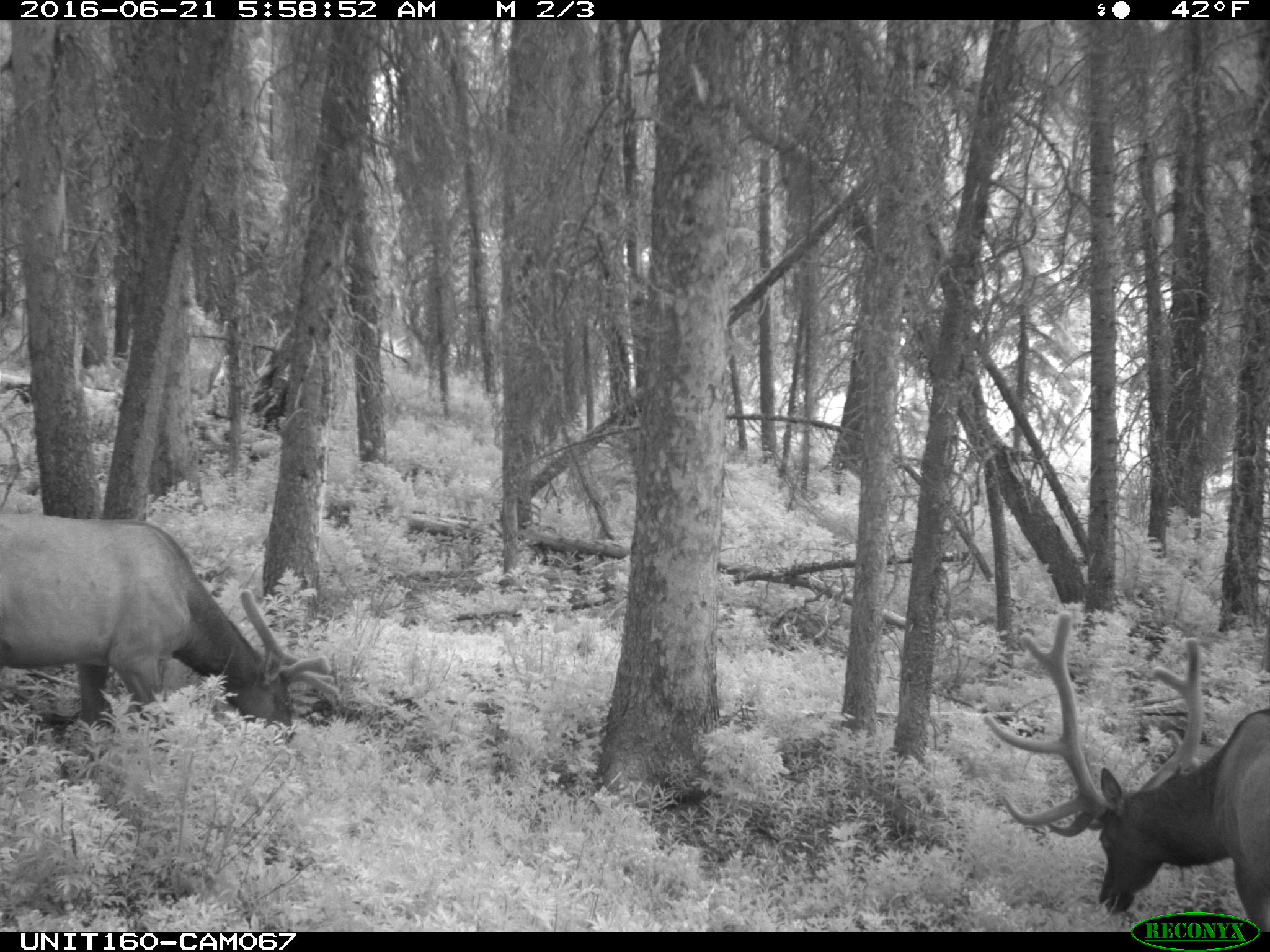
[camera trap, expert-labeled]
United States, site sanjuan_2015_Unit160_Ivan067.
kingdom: Animalia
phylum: Chordata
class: Mammalia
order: Artiodactyla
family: Cervidae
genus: Cervus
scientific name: Cervus elaphus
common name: red deer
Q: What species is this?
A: Cervus elaphus (red deer).